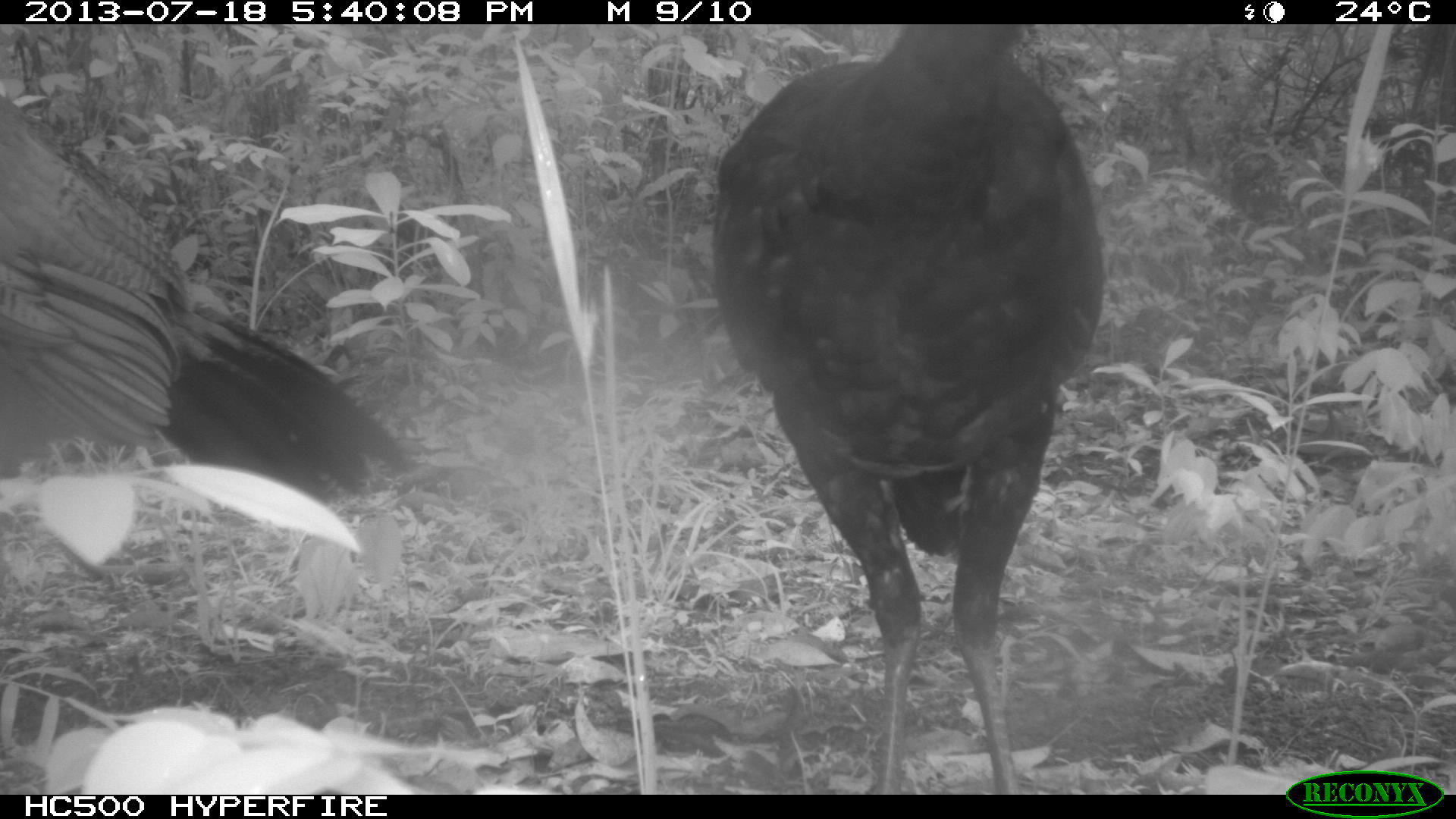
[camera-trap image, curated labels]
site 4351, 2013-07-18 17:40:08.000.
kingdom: Animalia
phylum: Chordata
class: Aves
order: Galliformes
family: Cracidae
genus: Crax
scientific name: Crax rubra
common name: great curassow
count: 3